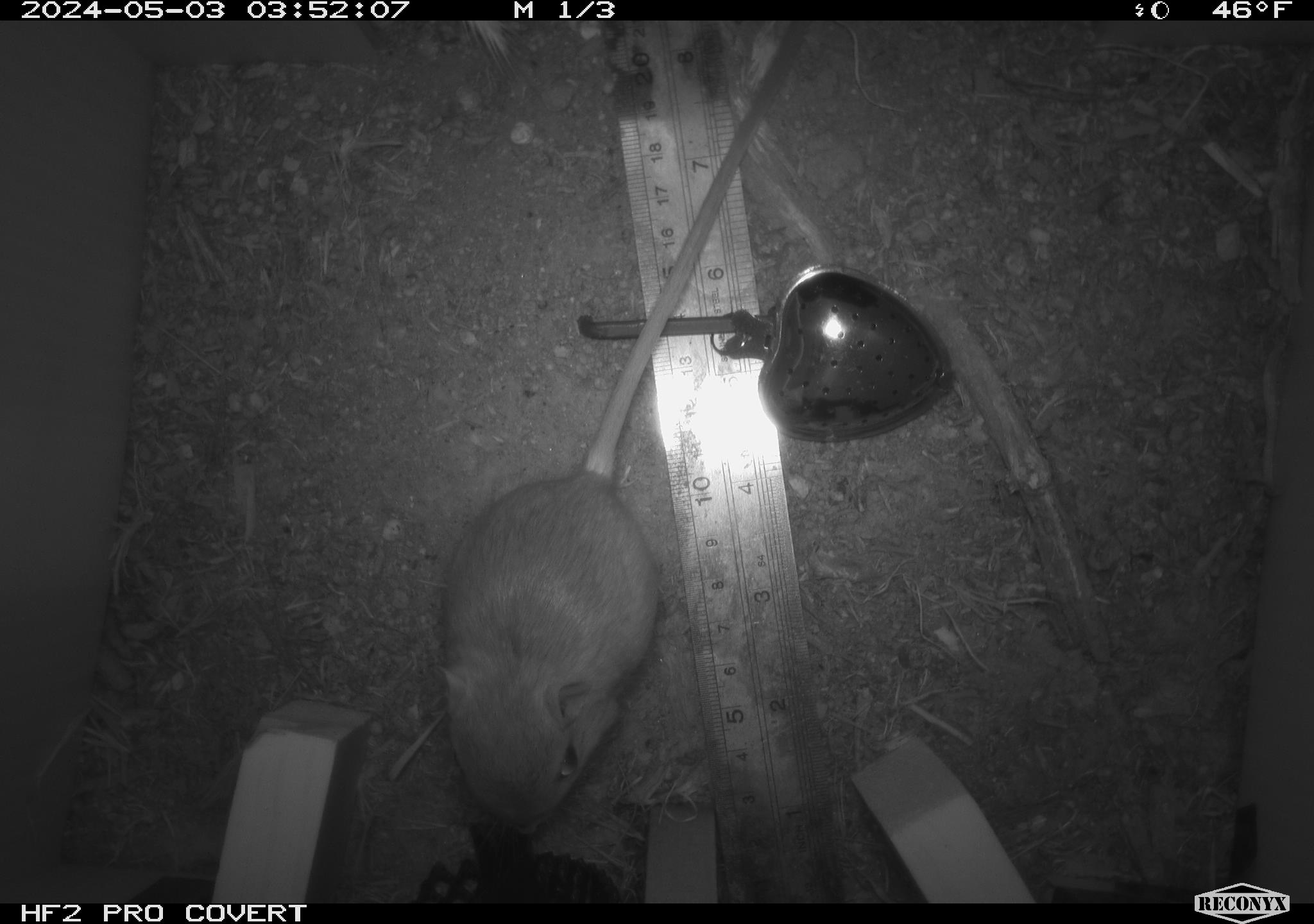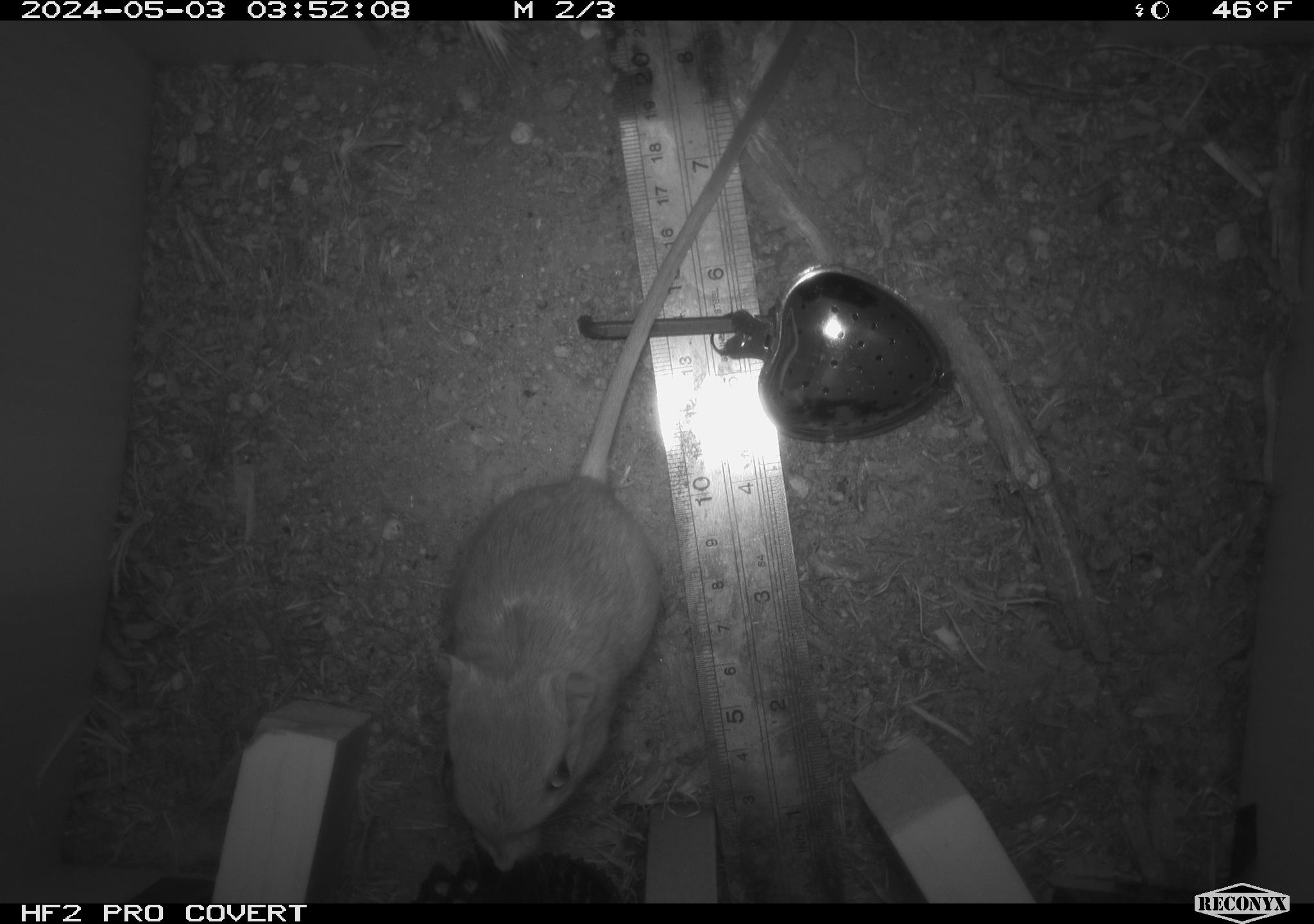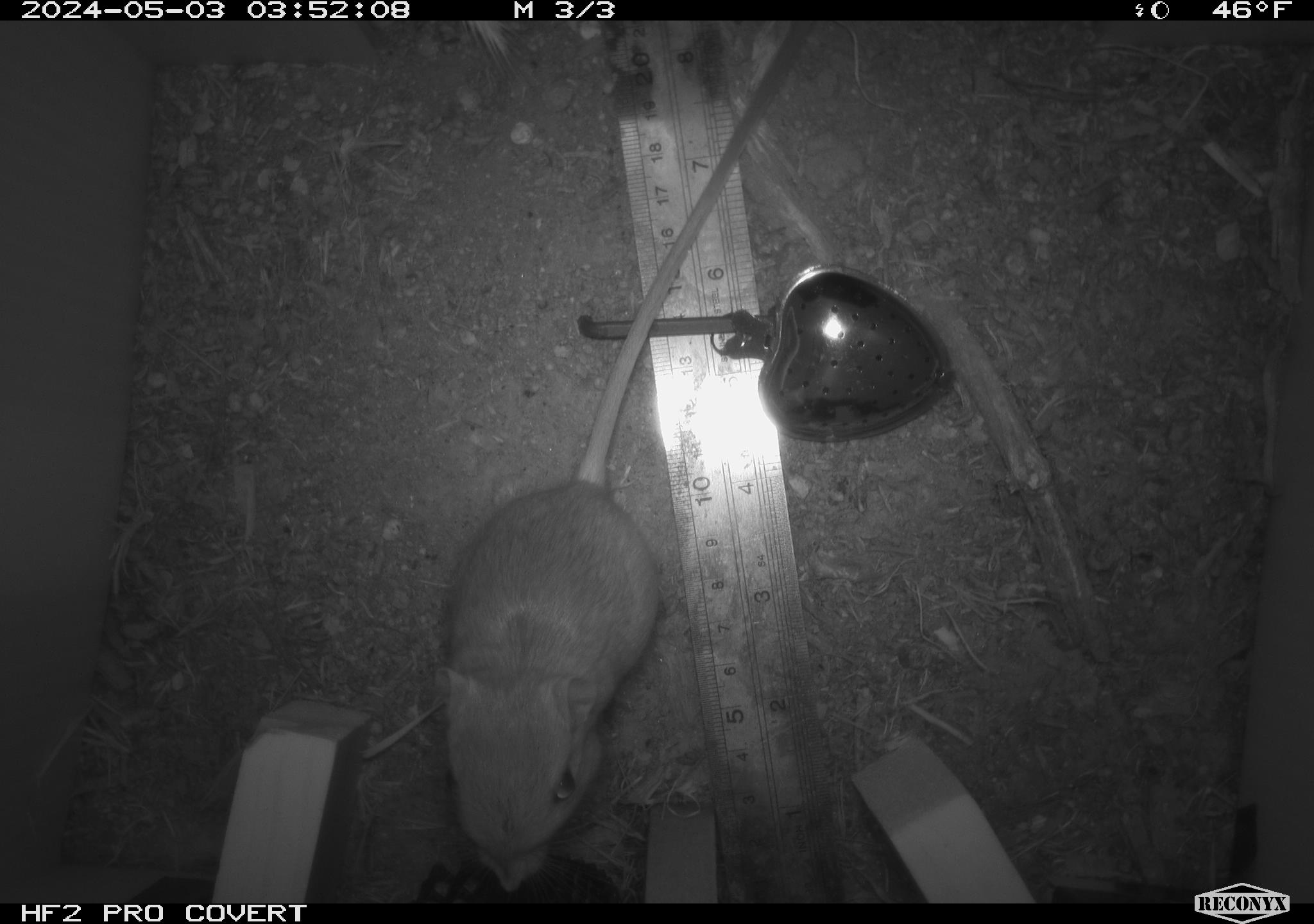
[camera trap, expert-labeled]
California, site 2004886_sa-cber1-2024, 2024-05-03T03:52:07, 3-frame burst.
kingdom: Animalia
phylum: Chordata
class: Mammalia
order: Rodentia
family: Heteromyidae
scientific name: Heteromyidae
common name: kangaroo rats and pocket mice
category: heteromyidae family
Heteromyidae family (kangaroo rats and pocket mice) (Heteromyidae).